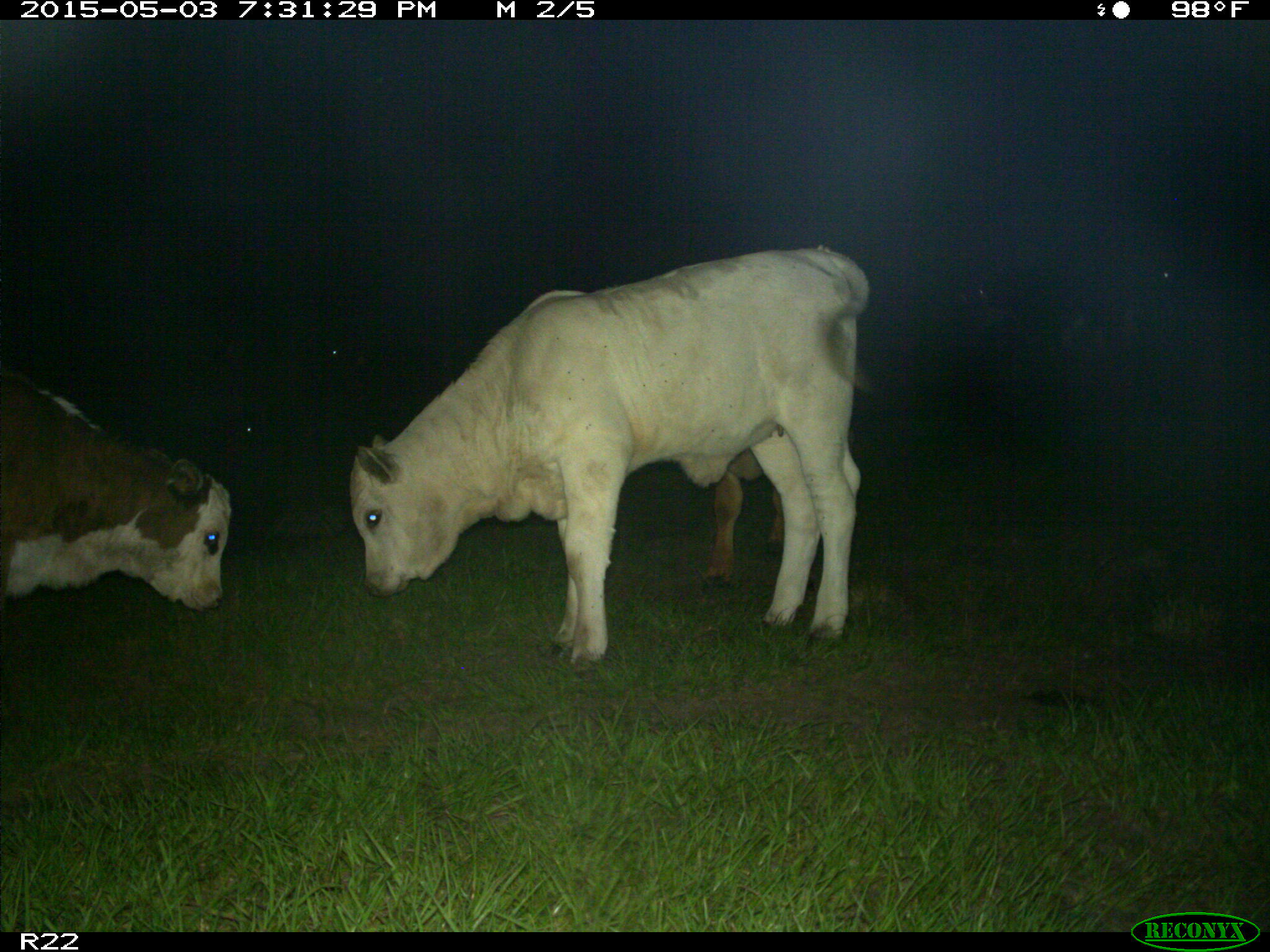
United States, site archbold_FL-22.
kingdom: Animalia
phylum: Chordata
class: Mammalia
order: Artiodactyla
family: Bovidae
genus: Bos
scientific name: Bos taurus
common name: domestic cow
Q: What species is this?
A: Bos taurus (domestic cow).